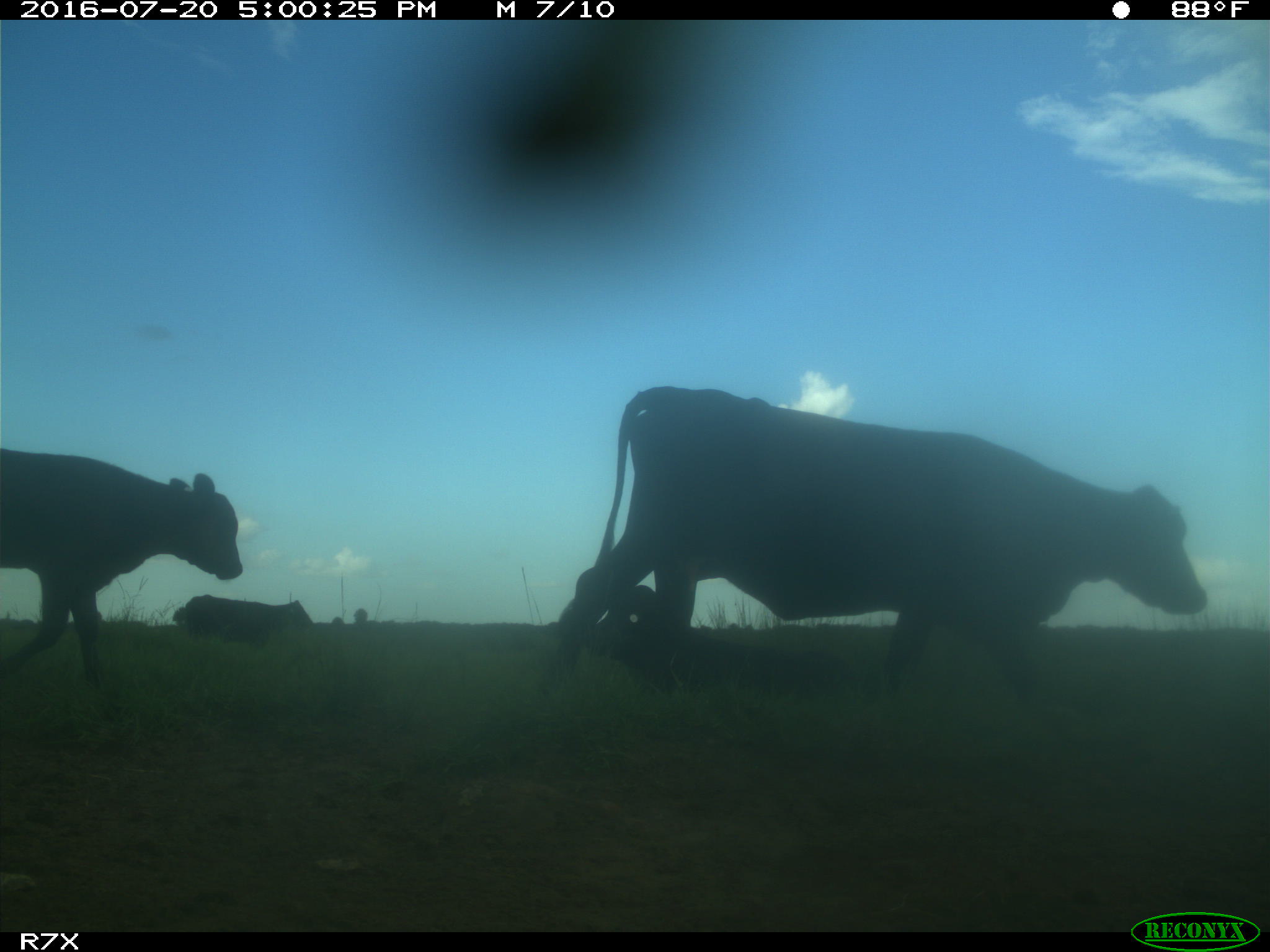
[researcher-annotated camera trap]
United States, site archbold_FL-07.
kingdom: Animalia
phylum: Chordata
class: Mammalia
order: Artiodactyla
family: Bovidae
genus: Bos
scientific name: Bos taurus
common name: domestic cow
Bos taurus (domestic cow).